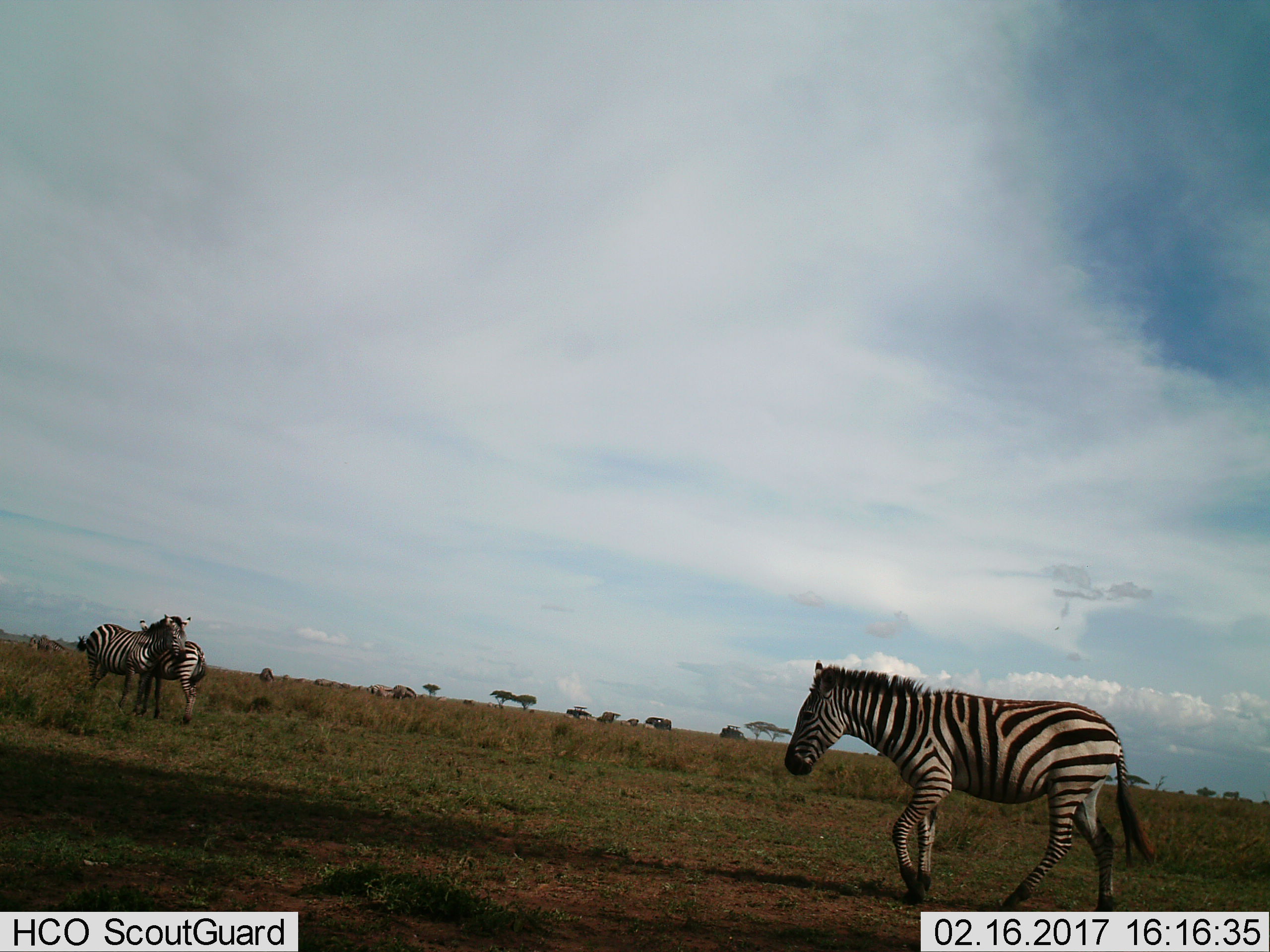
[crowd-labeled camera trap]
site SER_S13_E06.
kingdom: Animalia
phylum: Chordata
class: Mammalia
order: Perissodactyla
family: Equidae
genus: Equus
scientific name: Equus quagga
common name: plains zebra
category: zebraplains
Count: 3.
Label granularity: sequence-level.